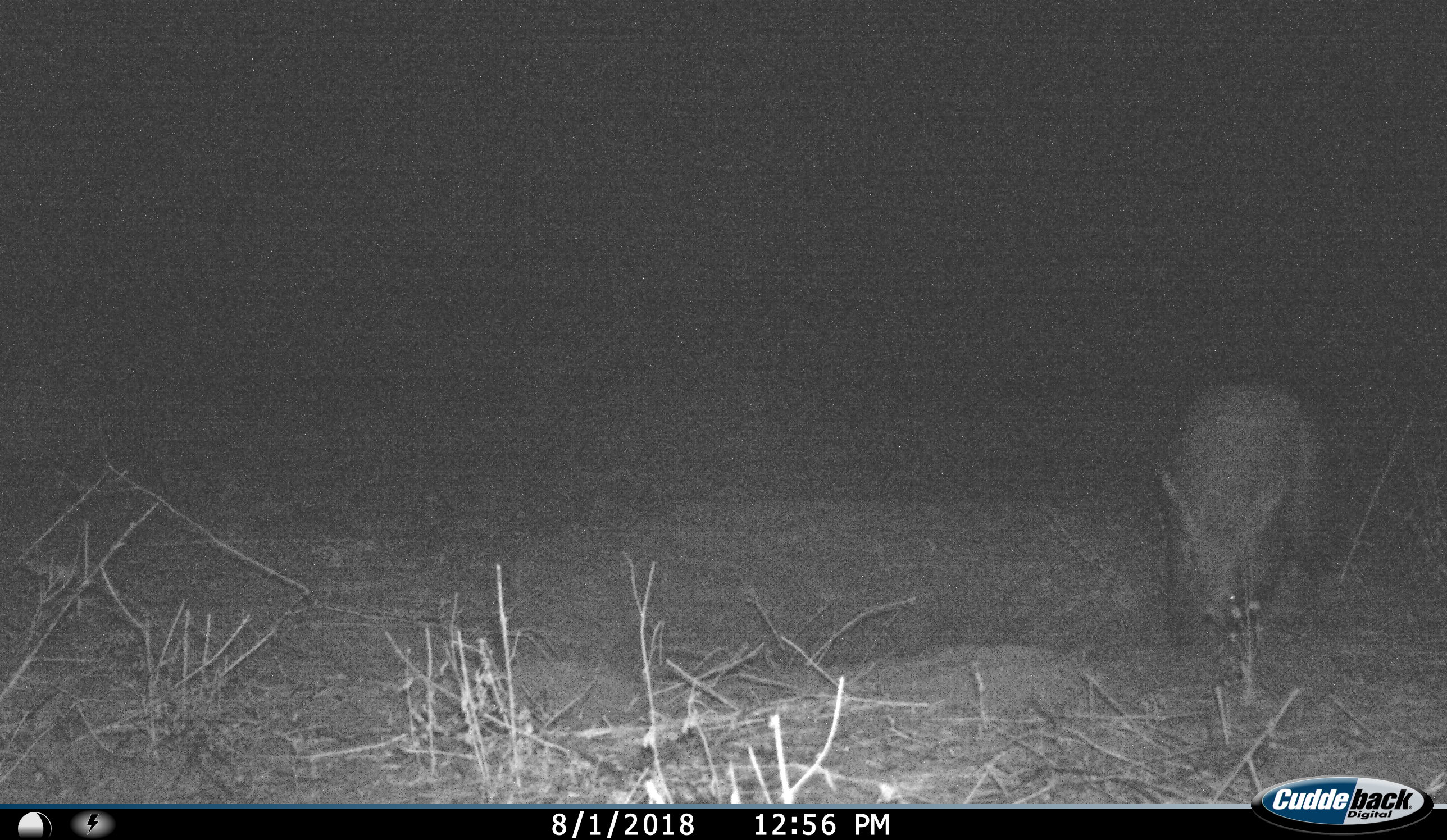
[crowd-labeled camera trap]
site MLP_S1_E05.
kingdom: Animalia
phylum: Chordata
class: Mammalia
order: Tubulidentata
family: Orycteropodidae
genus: Orycteropus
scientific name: Orycteropus afer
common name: aardvark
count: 1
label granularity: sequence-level